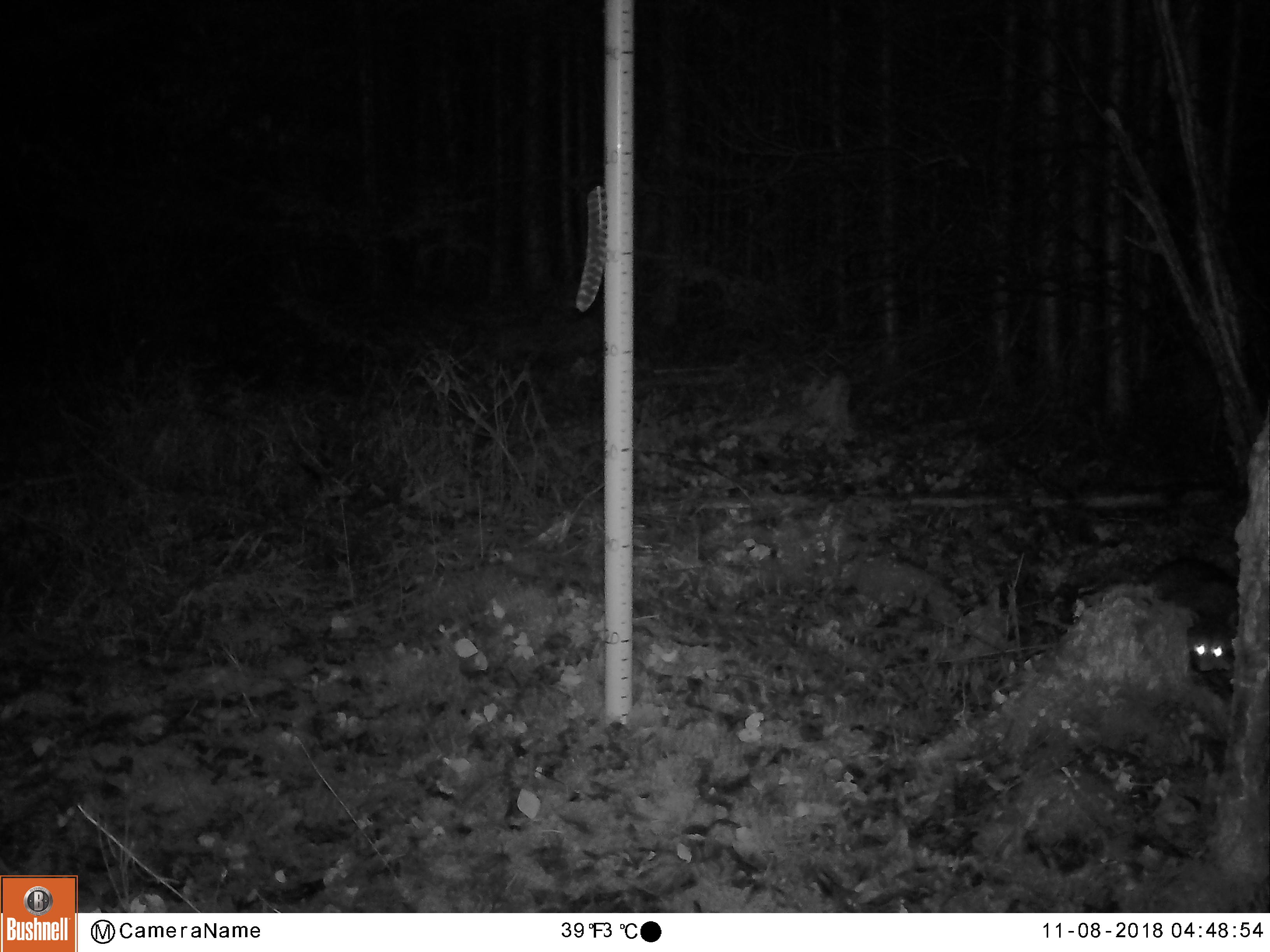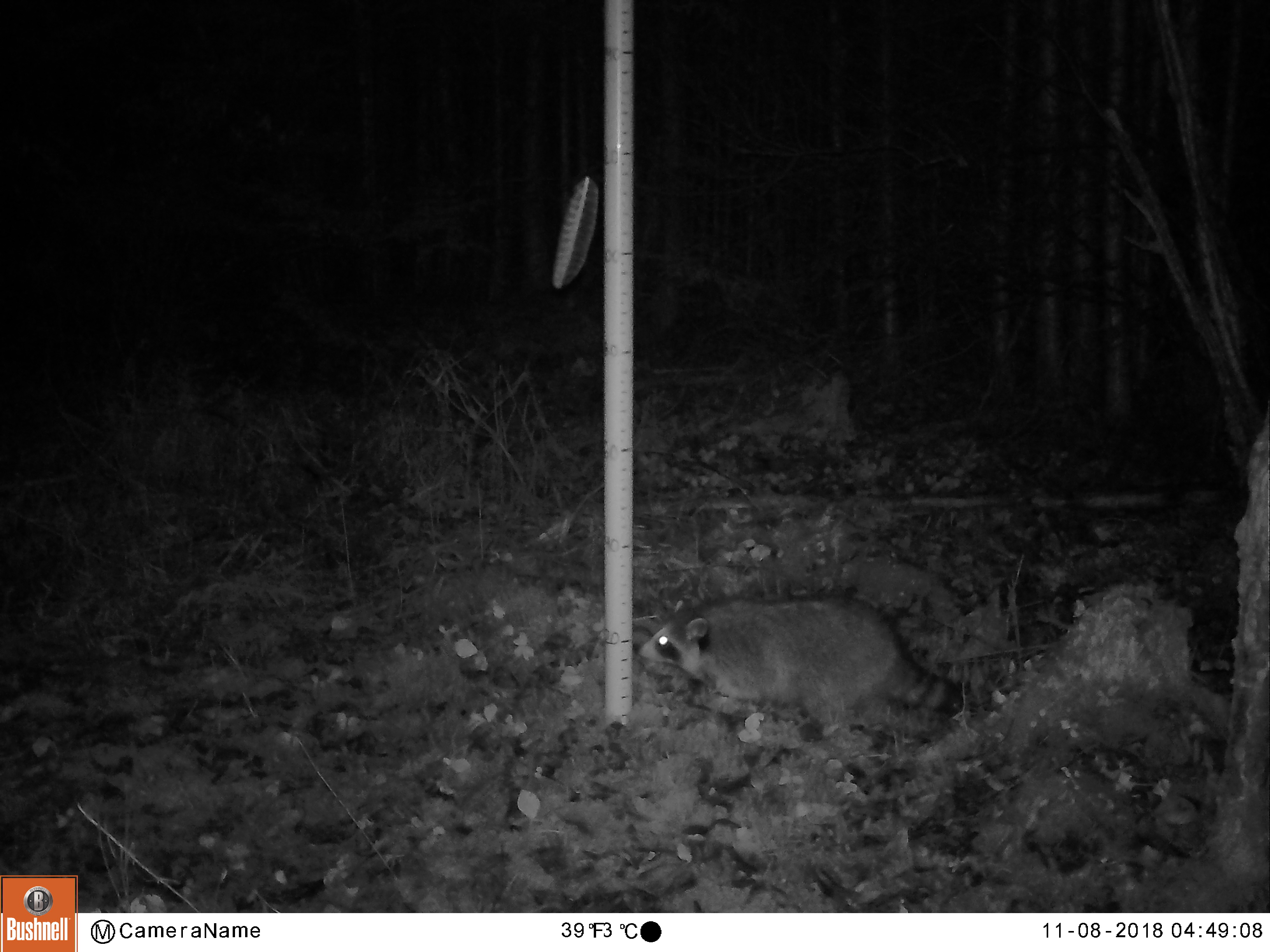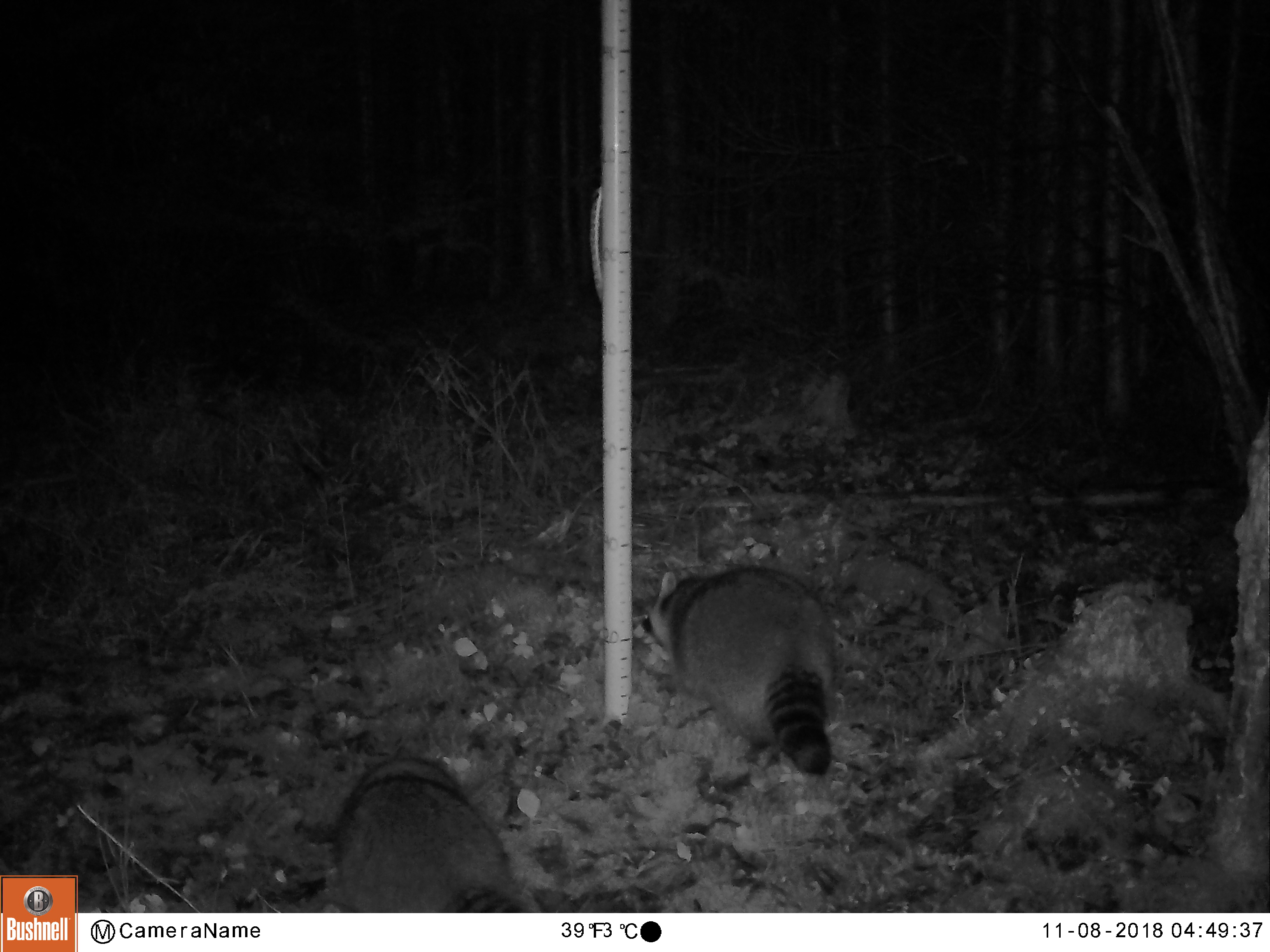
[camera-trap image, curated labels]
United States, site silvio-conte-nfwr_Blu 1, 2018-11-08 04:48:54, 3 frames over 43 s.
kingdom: Animalia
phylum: Chordata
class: Mammalia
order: Carnivora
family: Procyonidae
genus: Procyon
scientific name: Procyon lotor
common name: raccoon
Raccoon (Procyon lotor).